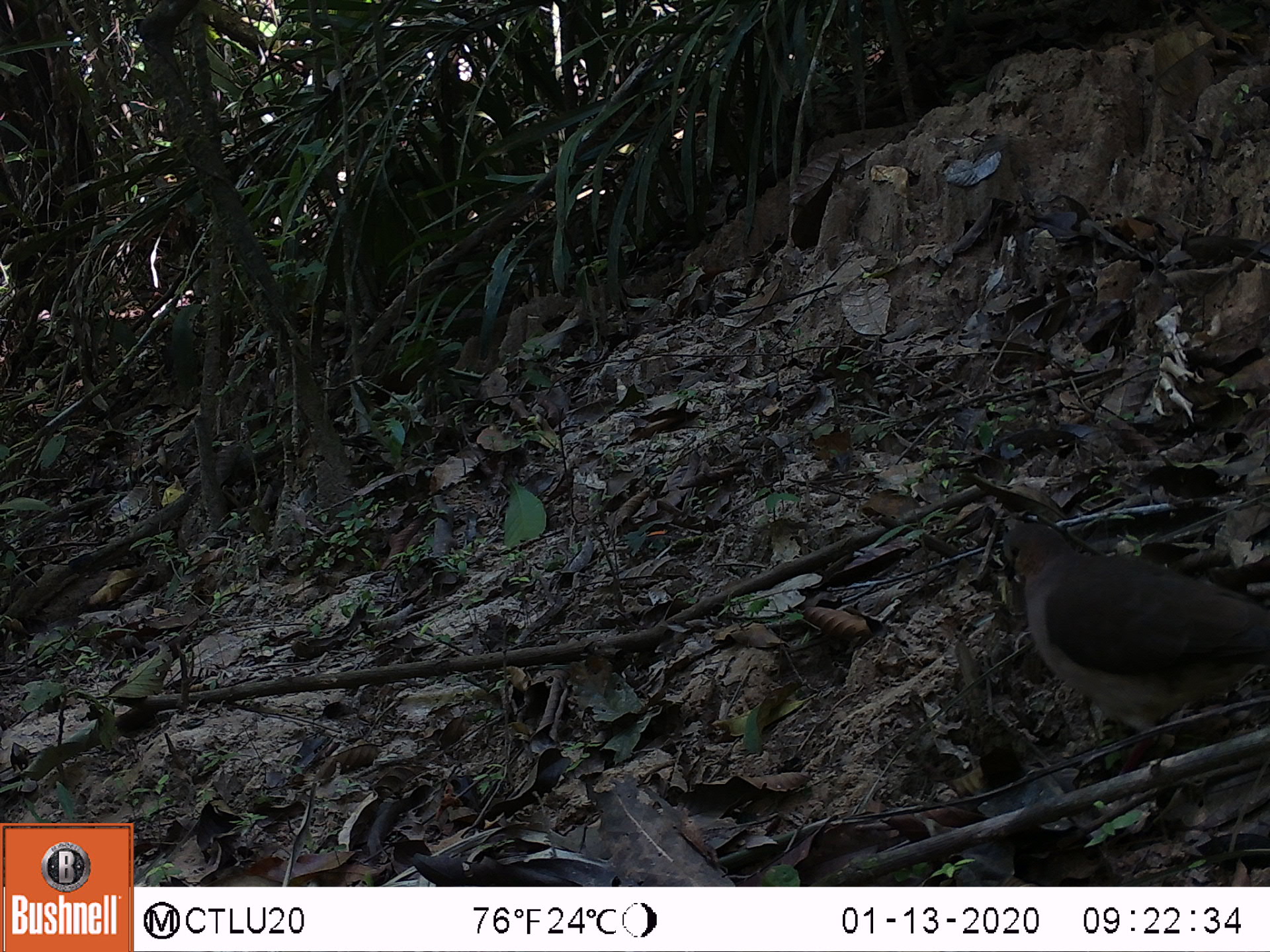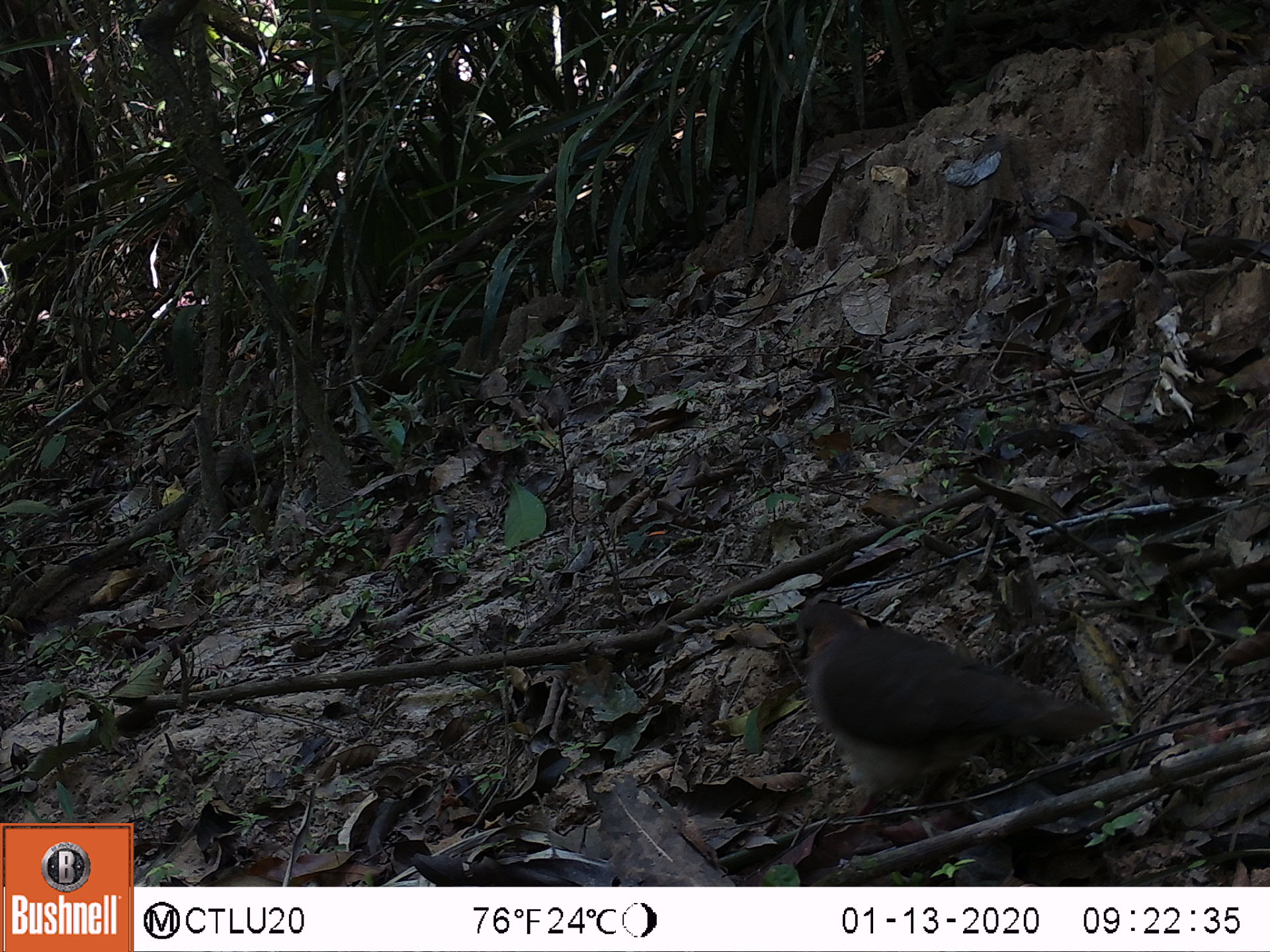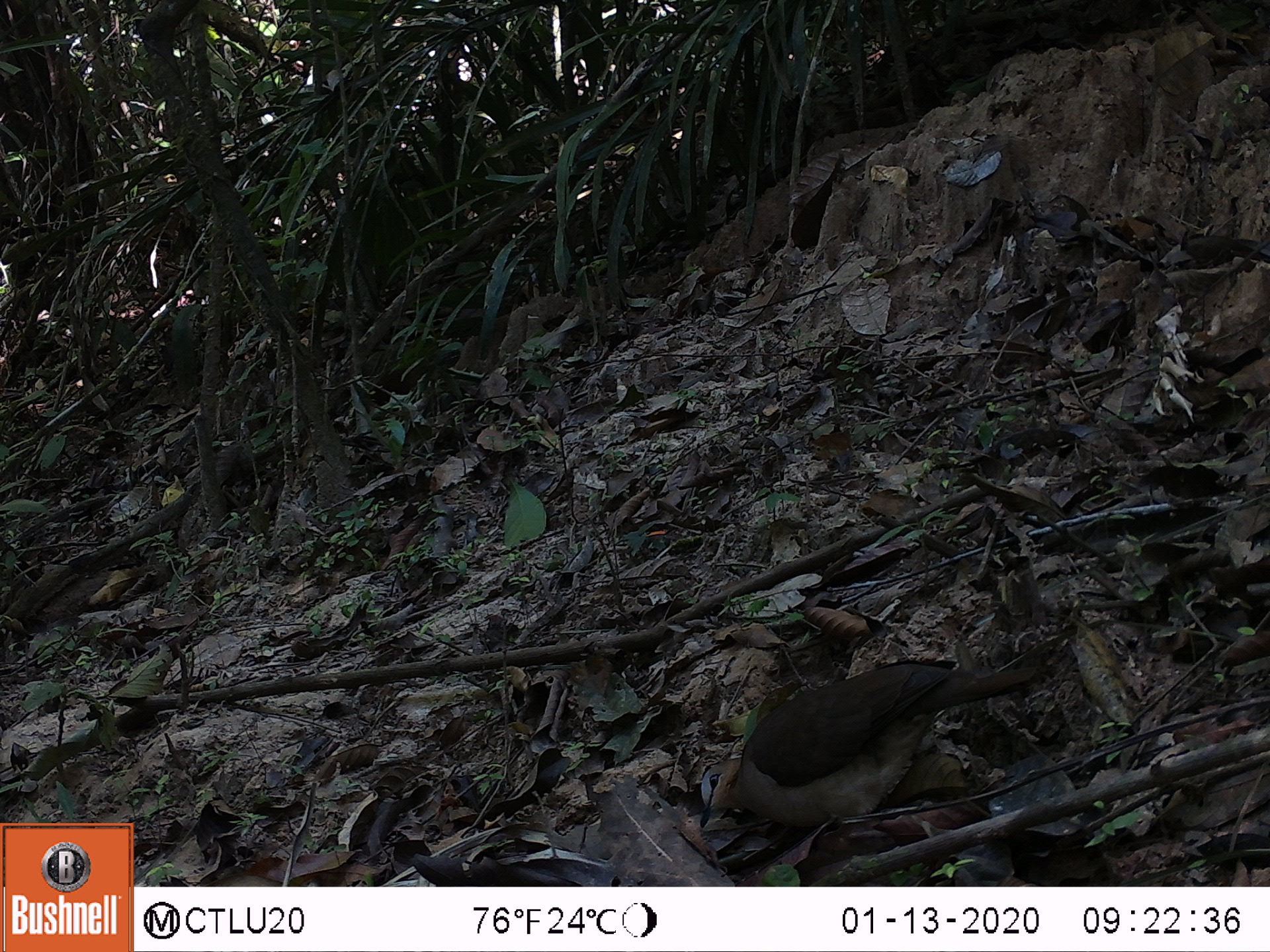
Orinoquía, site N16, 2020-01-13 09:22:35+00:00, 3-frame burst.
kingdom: Animalia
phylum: Chordata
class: Aves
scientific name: Aves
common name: bird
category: unknown bird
Unknown bird (bird) (Aves).